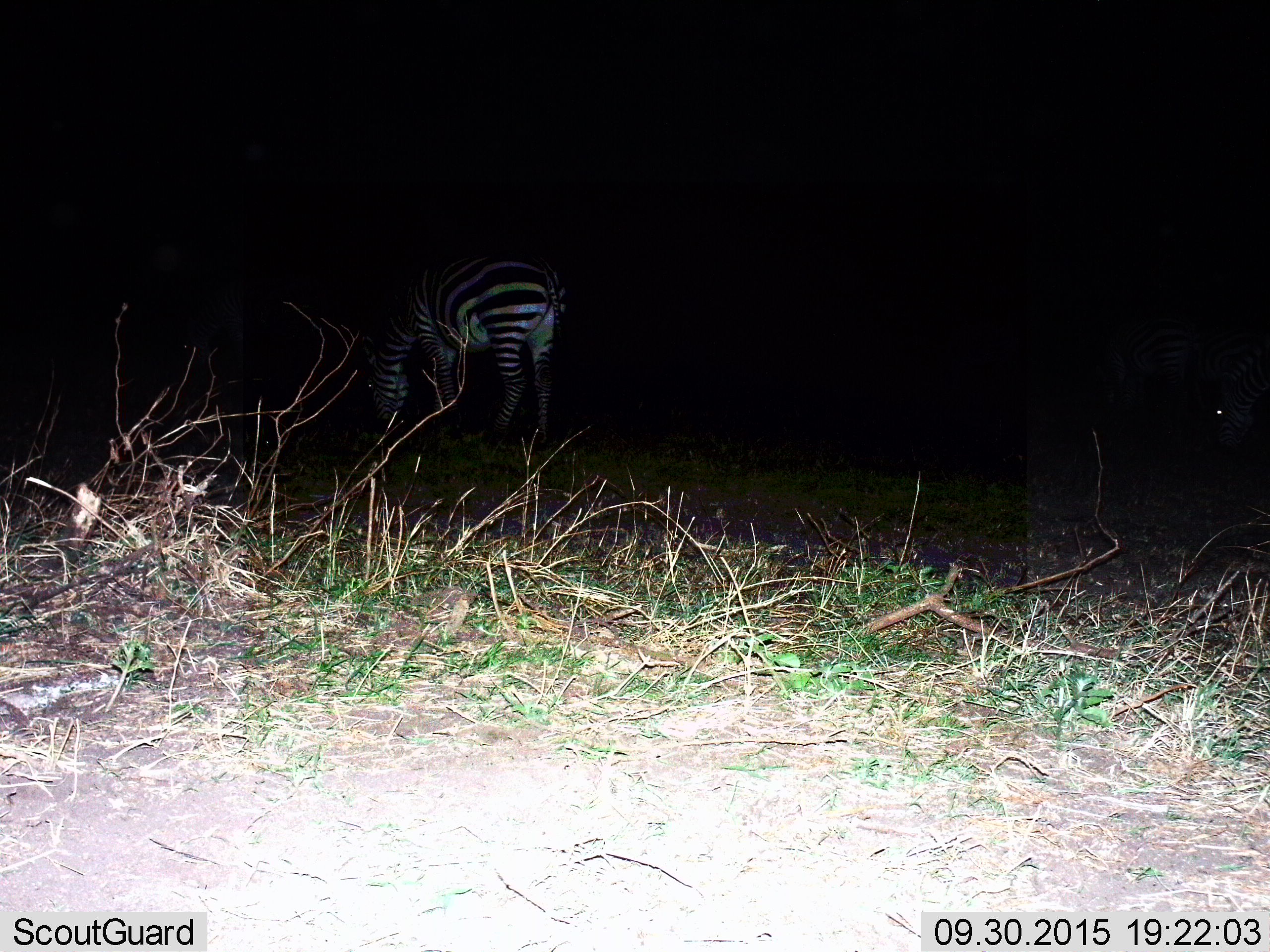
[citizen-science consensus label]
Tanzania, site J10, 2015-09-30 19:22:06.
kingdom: Animalia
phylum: Chordata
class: Mammalia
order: Perissodactyla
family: Equidae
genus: Equus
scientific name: Equus quagga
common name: plains zebra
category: zebra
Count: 3.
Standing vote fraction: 44%.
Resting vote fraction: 0%.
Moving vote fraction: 11%.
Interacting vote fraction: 0%.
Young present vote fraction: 0%.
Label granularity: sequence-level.